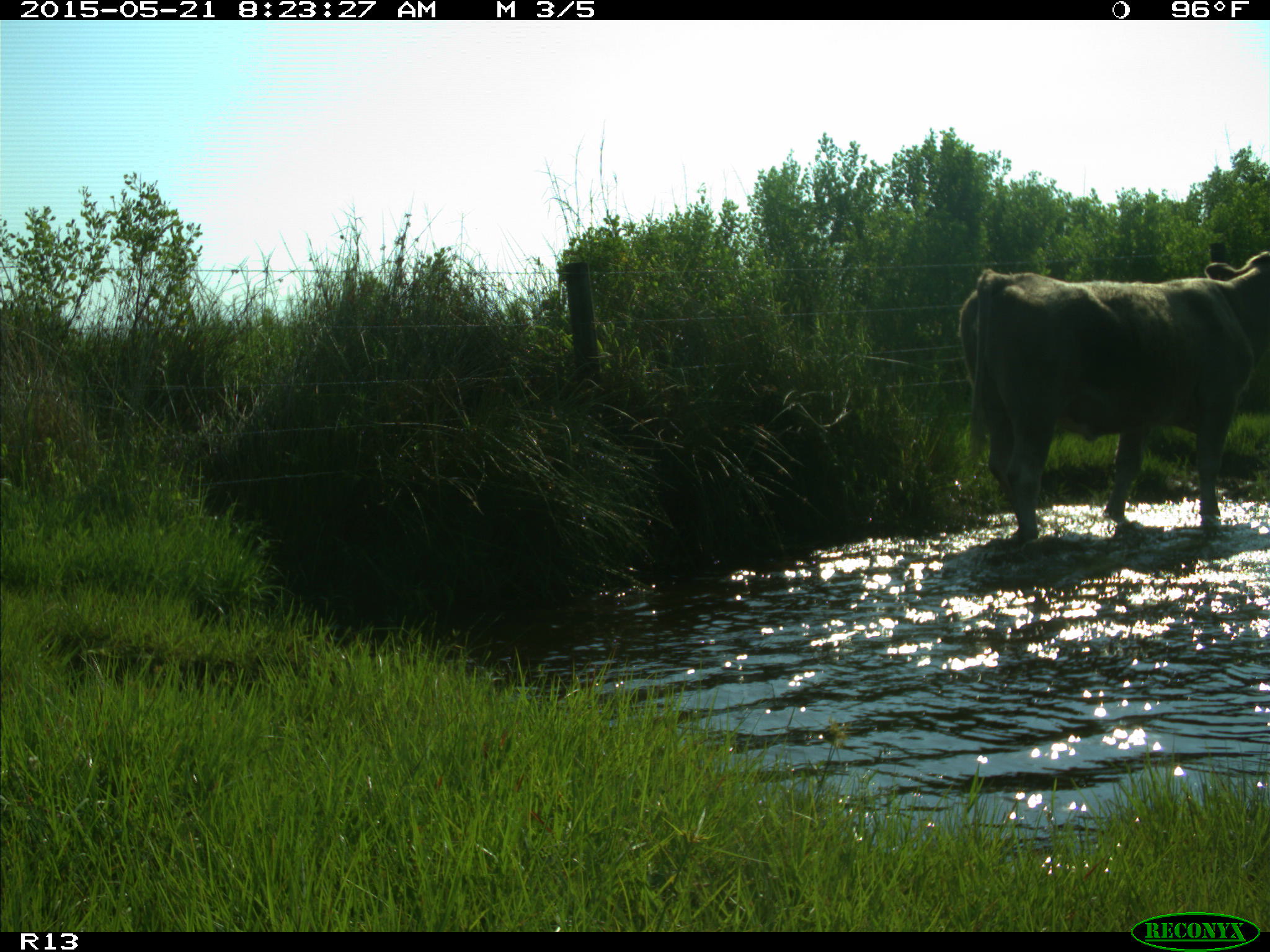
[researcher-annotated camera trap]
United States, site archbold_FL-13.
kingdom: Animalia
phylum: Chordata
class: Mammalia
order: Artiodactyla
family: Bovidae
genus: Bos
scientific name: Bos taurus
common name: domestic cow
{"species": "Bos taurus (domestic cow)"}